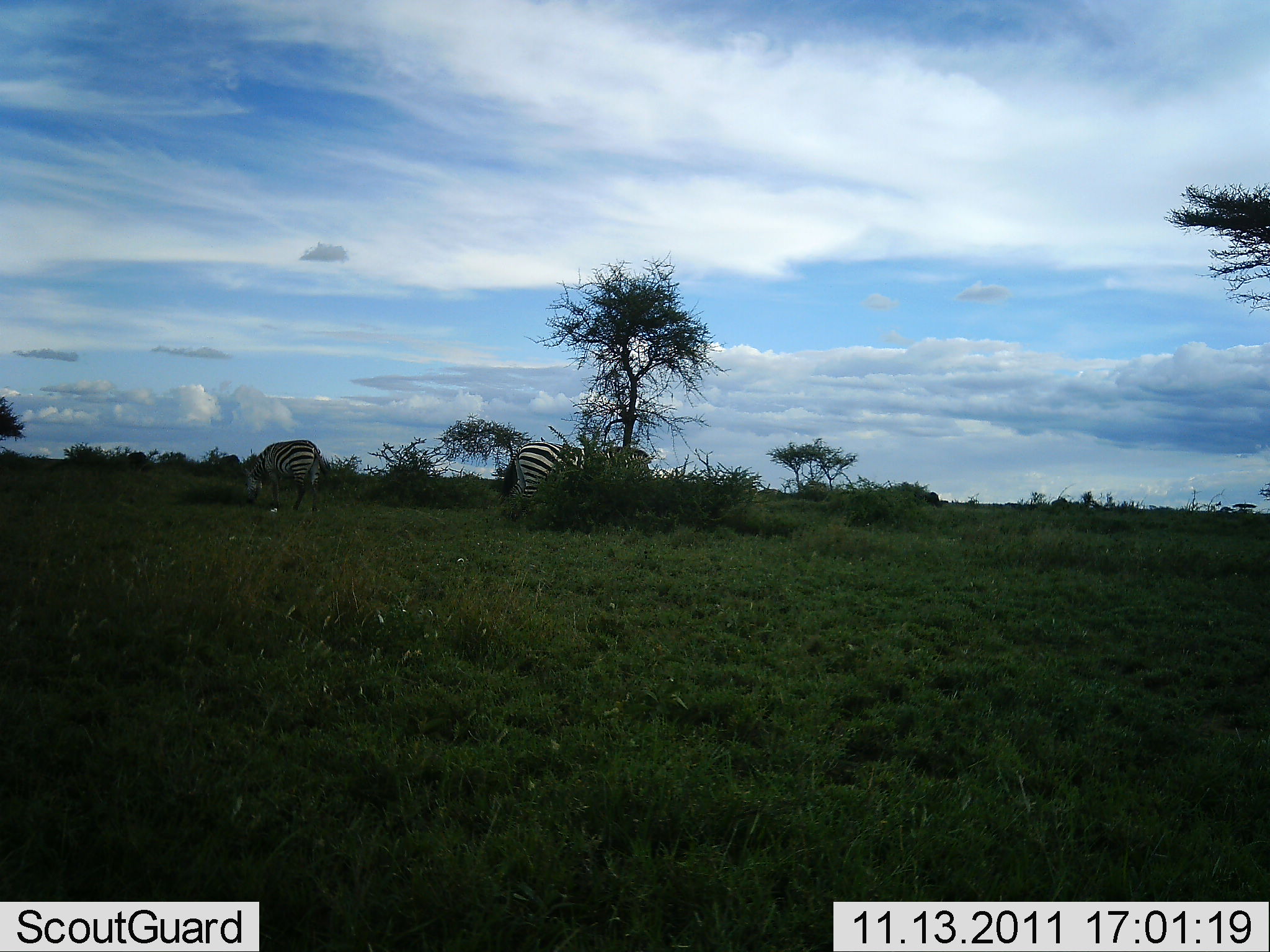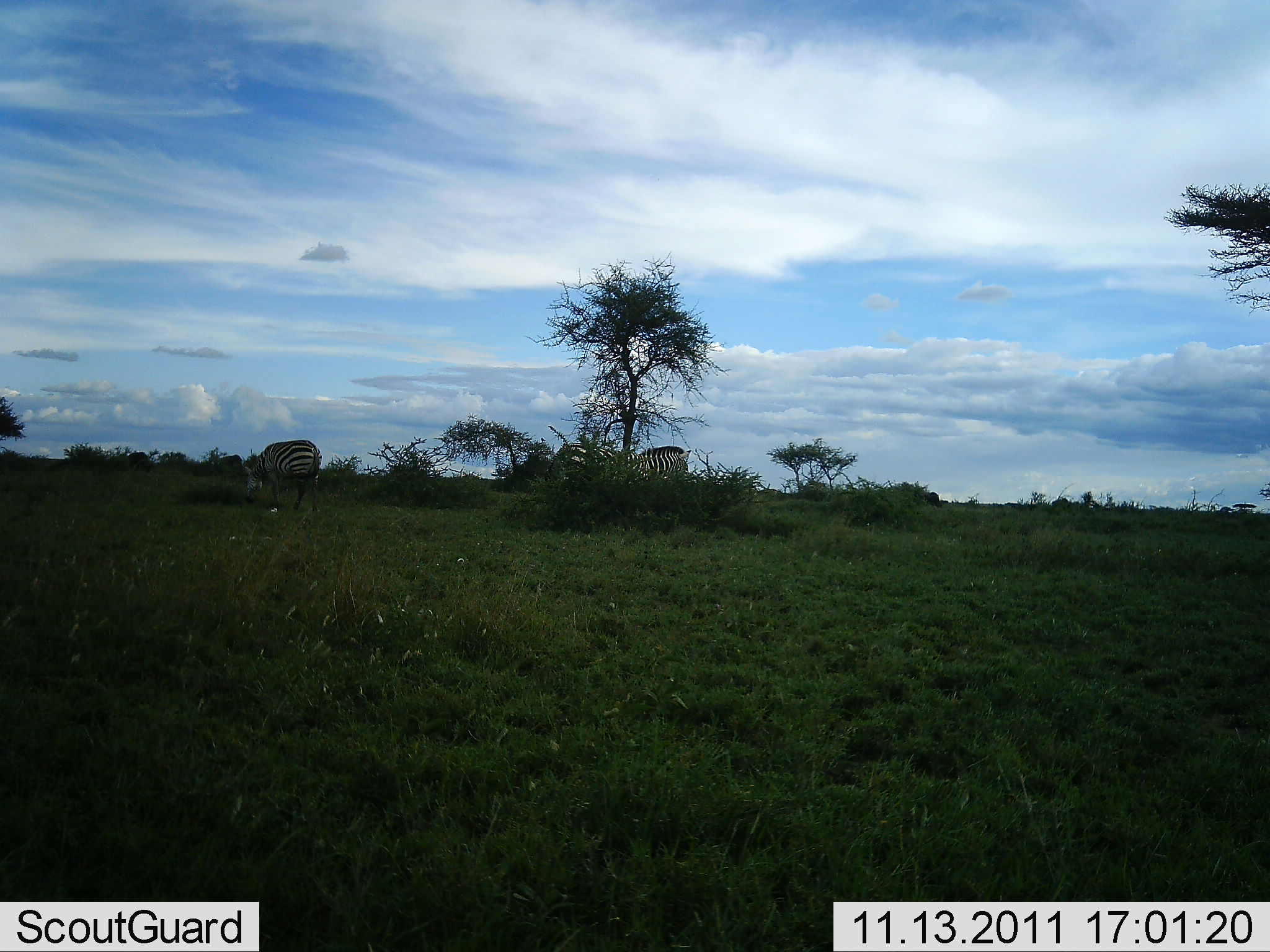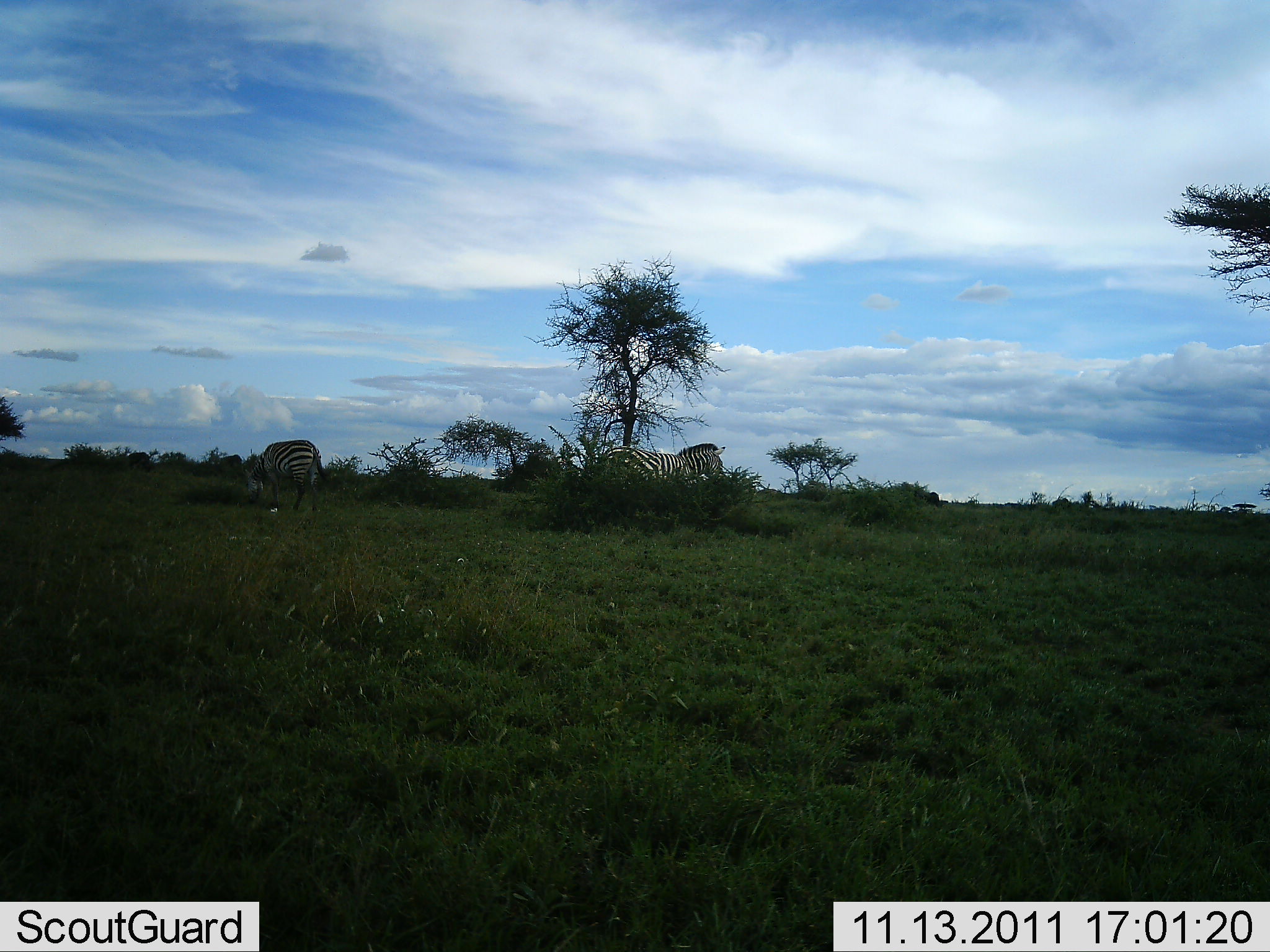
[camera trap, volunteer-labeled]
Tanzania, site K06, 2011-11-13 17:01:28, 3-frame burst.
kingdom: Animalia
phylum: Chordata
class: Mammalia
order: Perissodactyla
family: Equidae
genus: Equus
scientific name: Equus quagga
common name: plains zebra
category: zebra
Zebra (plains zebra) (Equus quagga), count 2. Behavior (volunteer vote fractions): standing 58%, resting 0%, moving 58%, interacting 0%. Young present (vote fraction): 0%. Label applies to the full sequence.